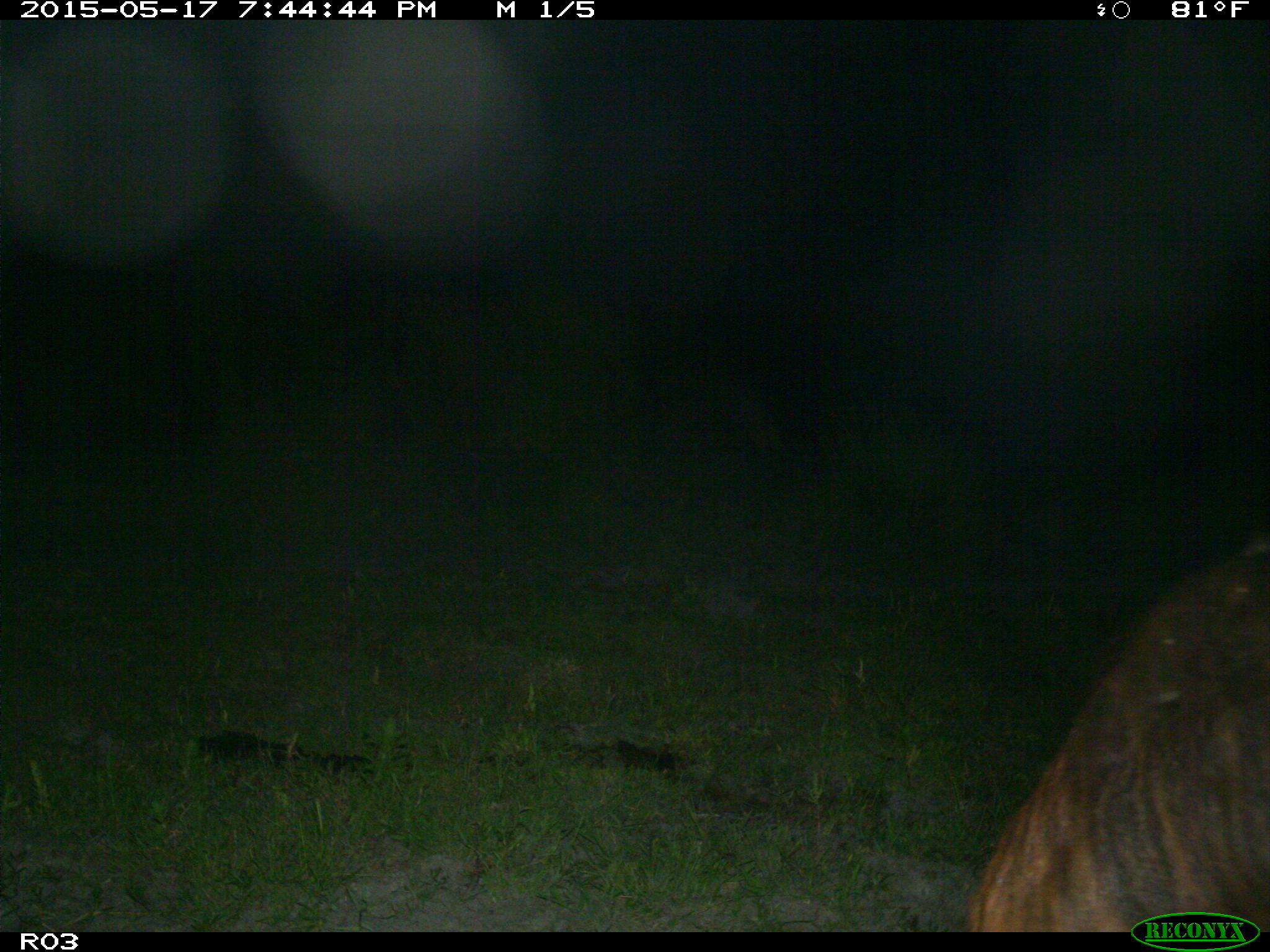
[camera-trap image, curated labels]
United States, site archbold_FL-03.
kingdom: Animalia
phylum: Chordata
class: Mammalia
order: Artiodactyla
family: Bovidae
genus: Bos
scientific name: Bos taurus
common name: domestic cow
Bos taurus (domestic cow).